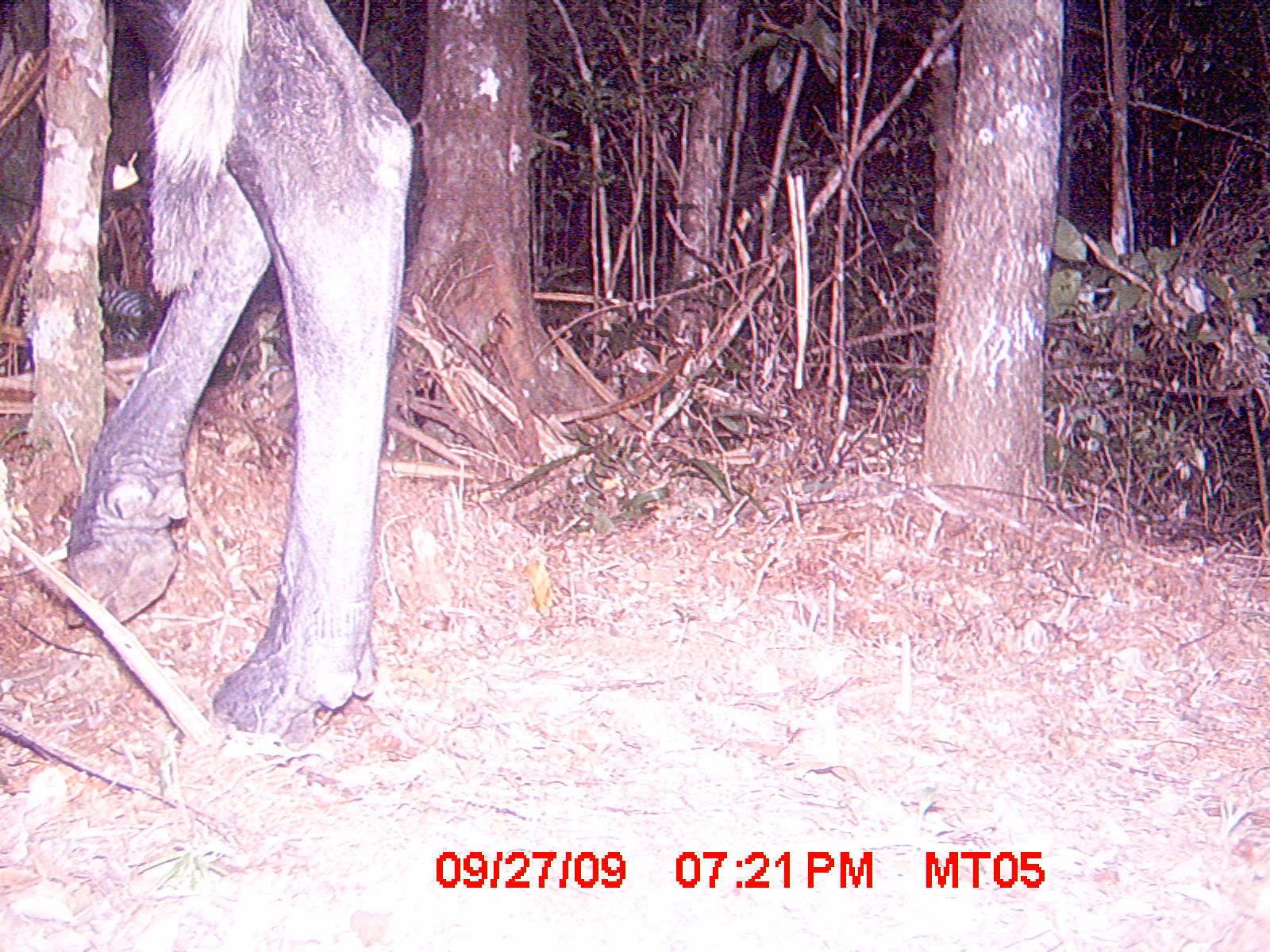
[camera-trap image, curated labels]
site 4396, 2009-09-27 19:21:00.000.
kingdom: Animalia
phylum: Chordata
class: Mammalia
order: Artiodactyla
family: Bovidae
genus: Bos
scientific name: Bos taurus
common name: domestic cattle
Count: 2.